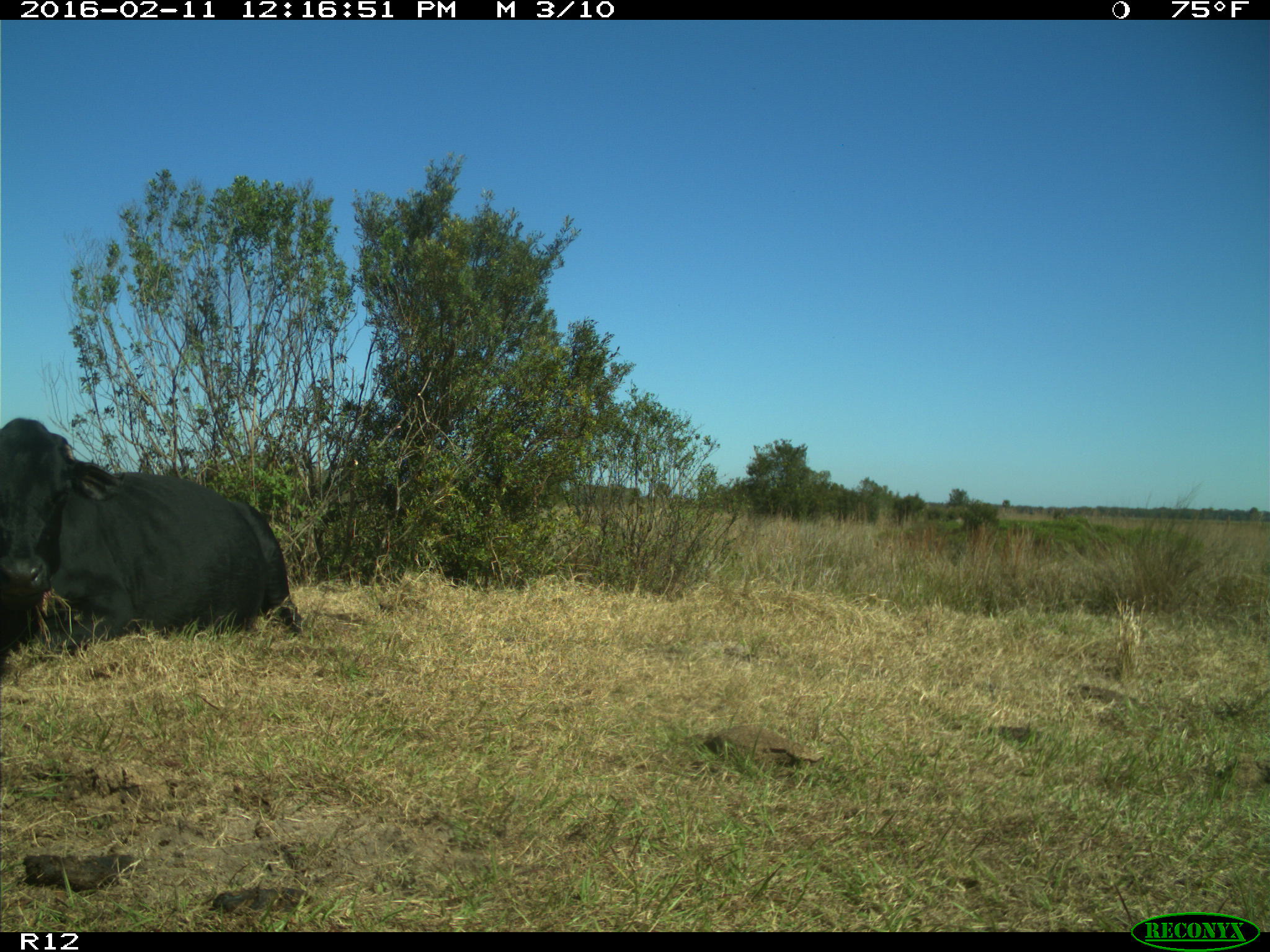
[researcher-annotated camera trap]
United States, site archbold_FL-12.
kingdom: Animalia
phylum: Chordata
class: Mammalia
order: Artiodactyla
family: Bovidae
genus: Bos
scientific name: Bos taurus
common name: domestic cow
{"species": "Bos taurus (domestic cow)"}